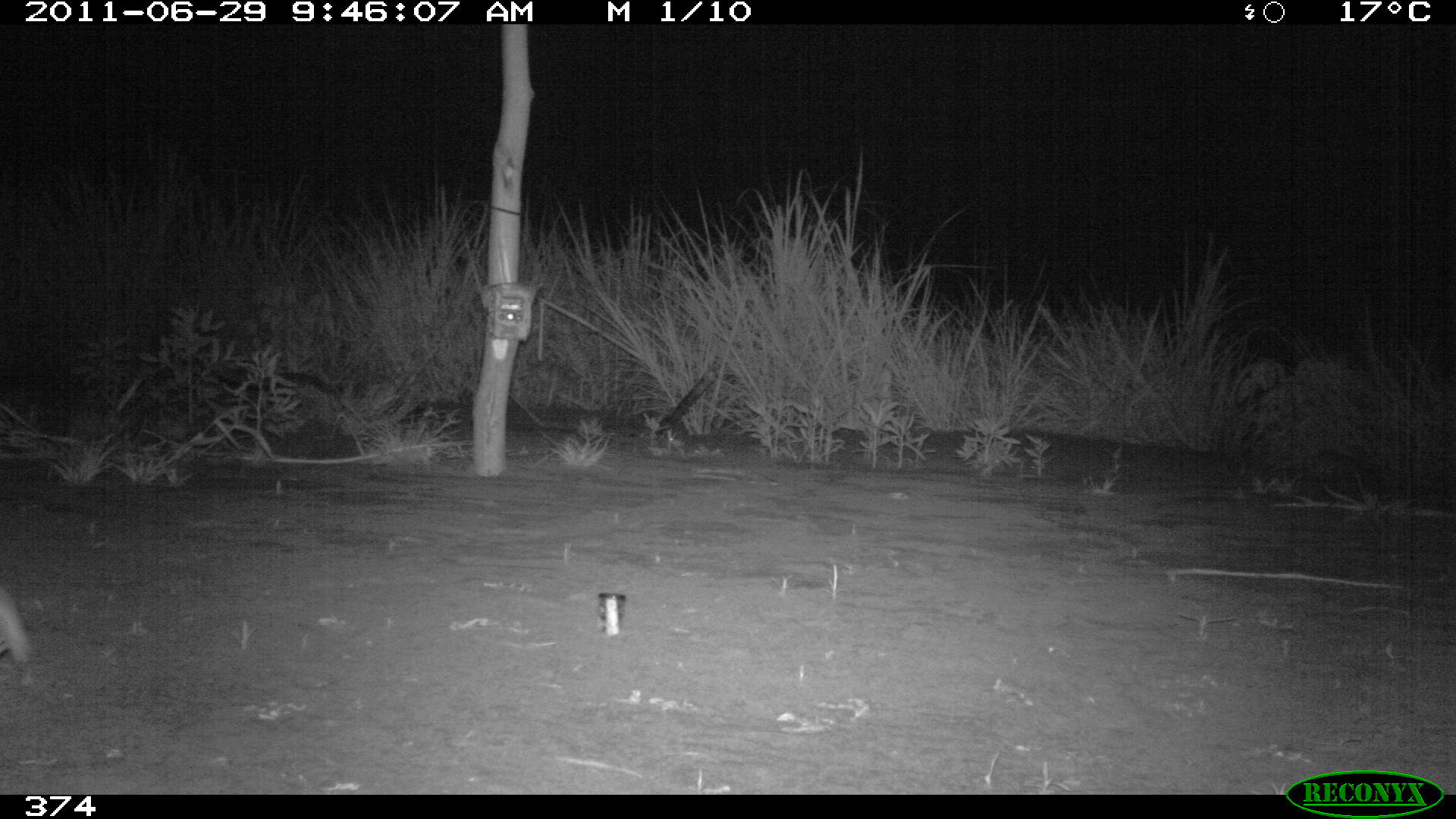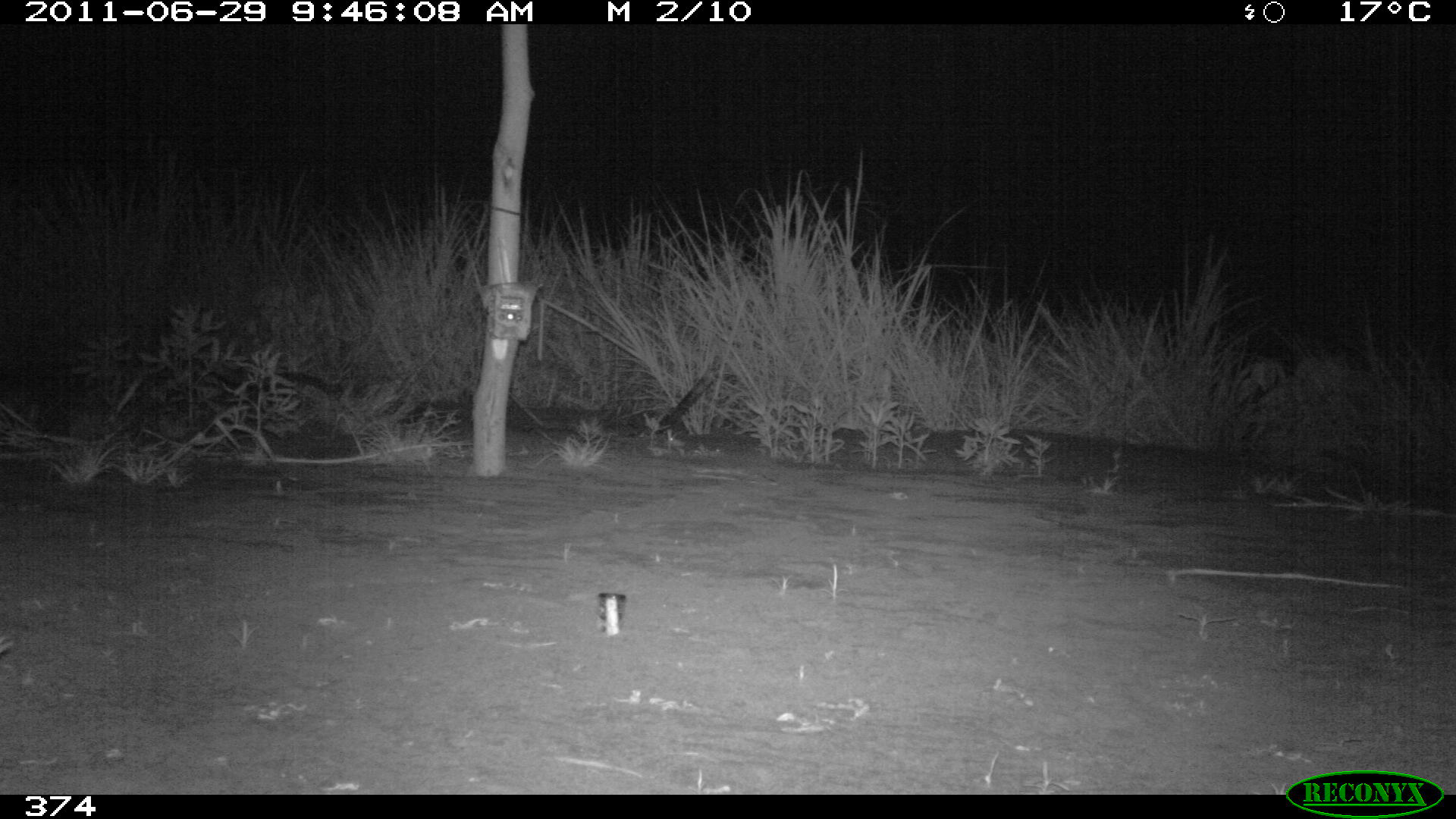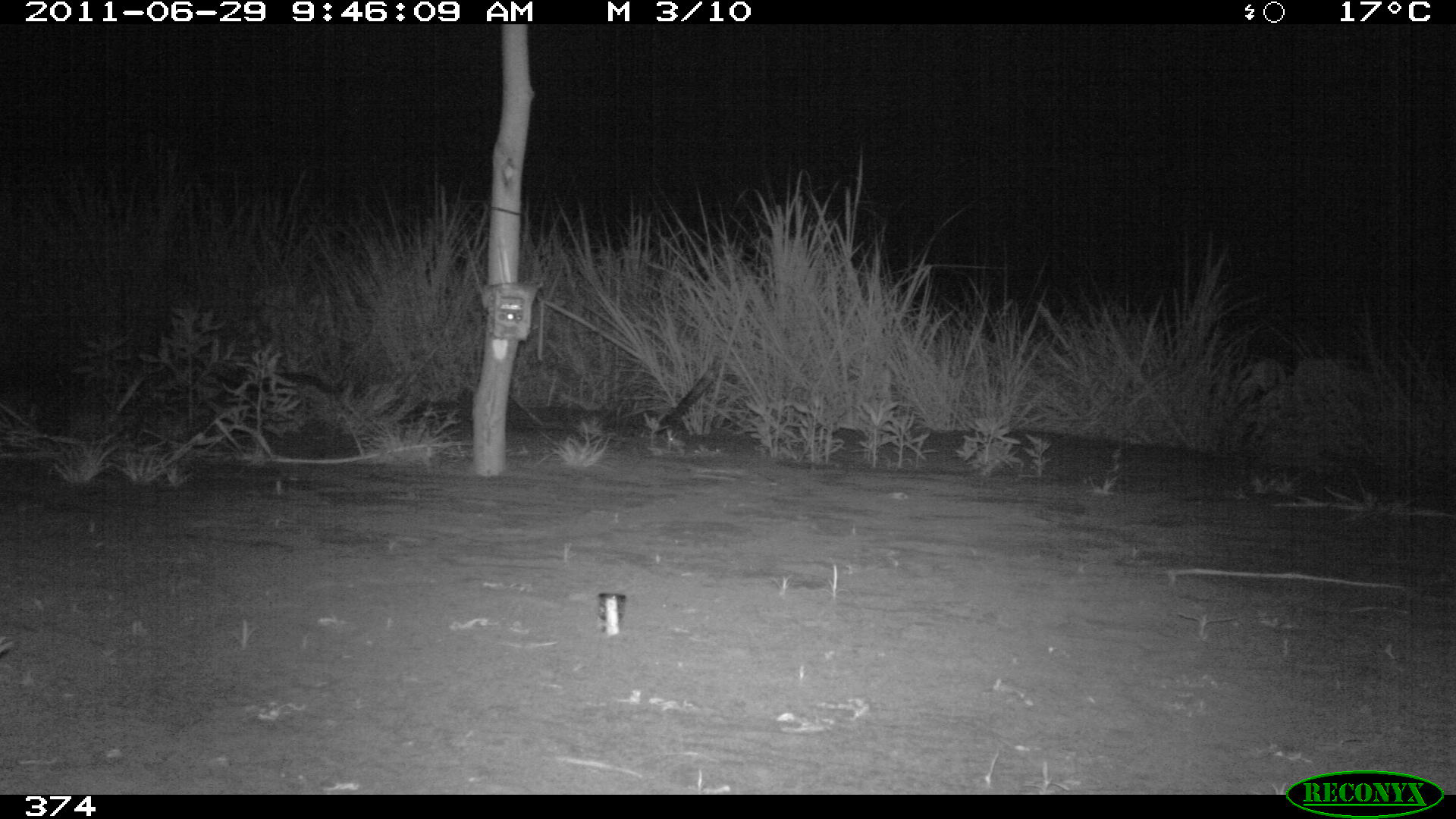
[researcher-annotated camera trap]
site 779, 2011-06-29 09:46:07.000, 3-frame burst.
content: unidentified animal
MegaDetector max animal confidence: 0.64